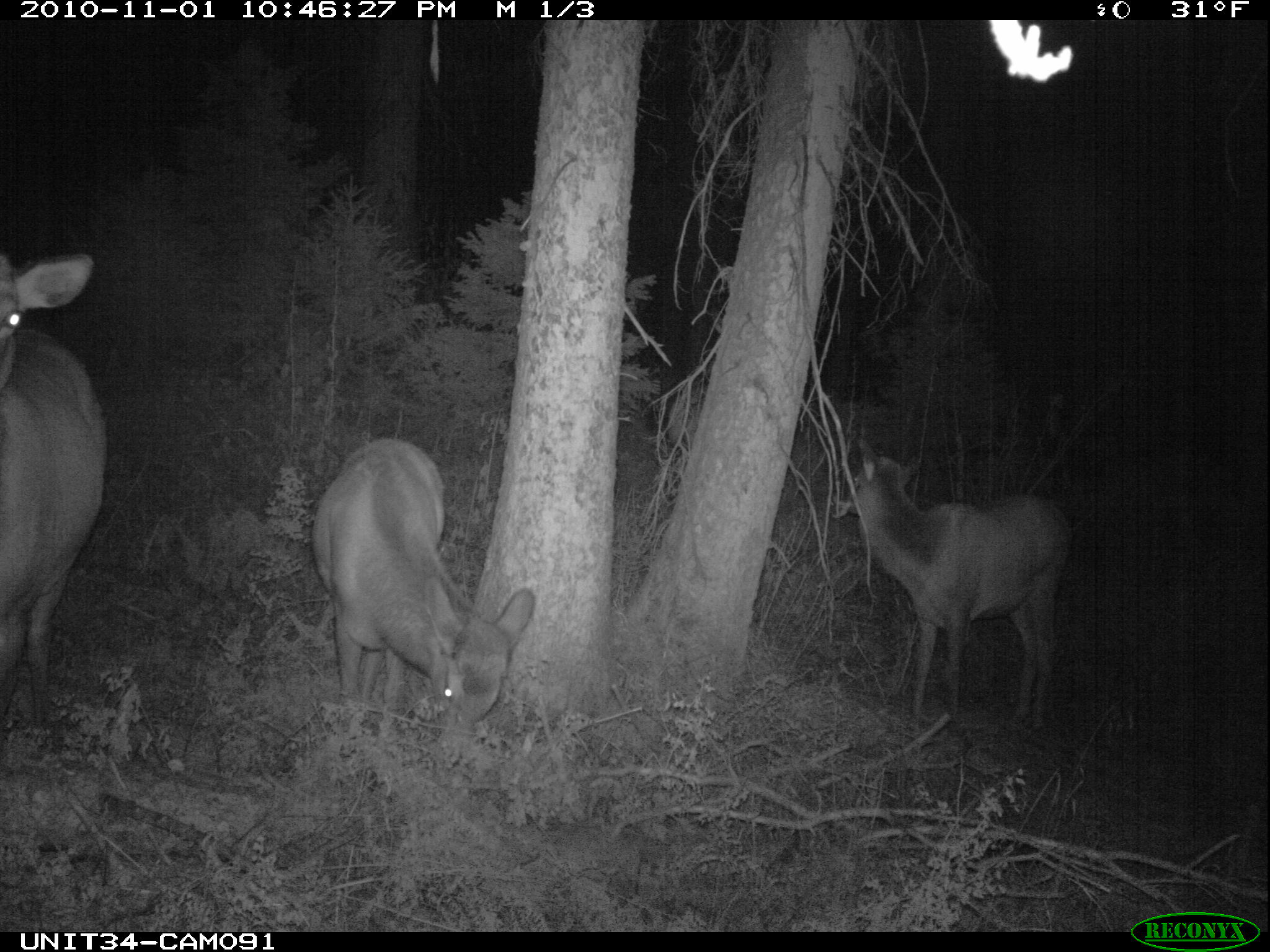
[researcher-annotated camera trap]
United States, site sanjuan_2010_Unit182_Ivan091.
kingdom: Animalia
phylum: Chordata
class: Mammalia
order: Artiodactyla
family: Cervidae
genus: Cervus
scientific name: Cervus elaphus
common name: red deer